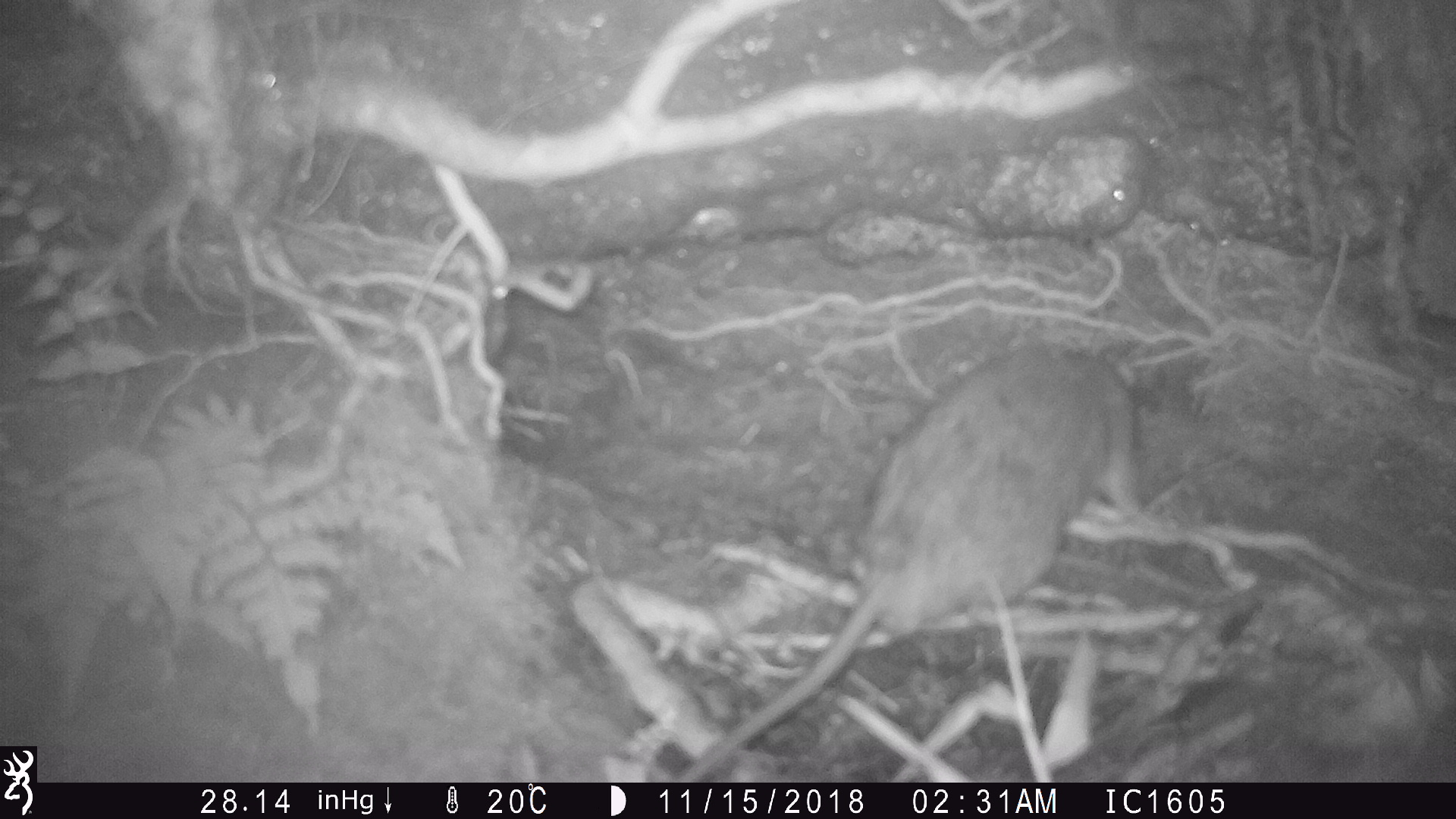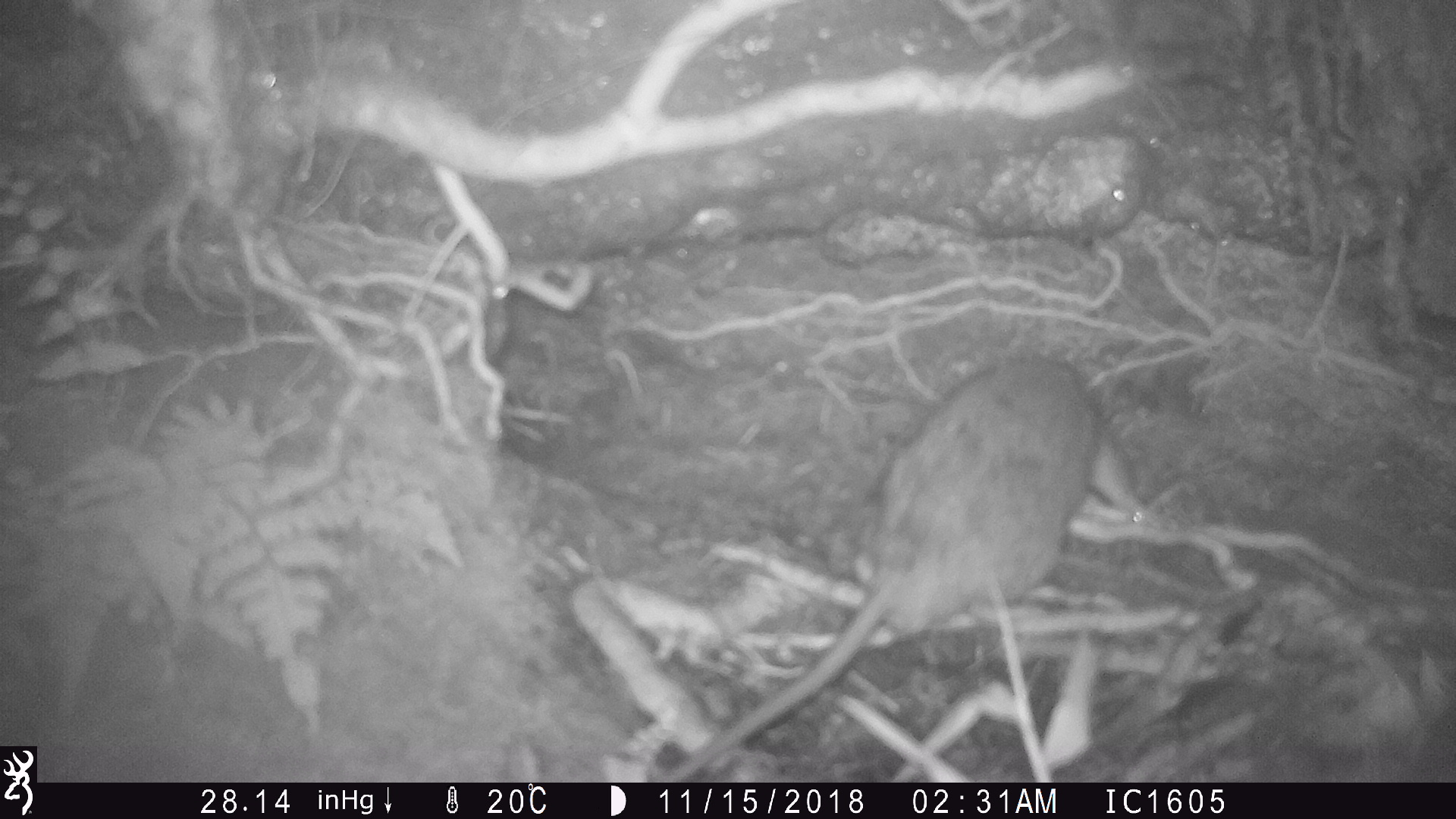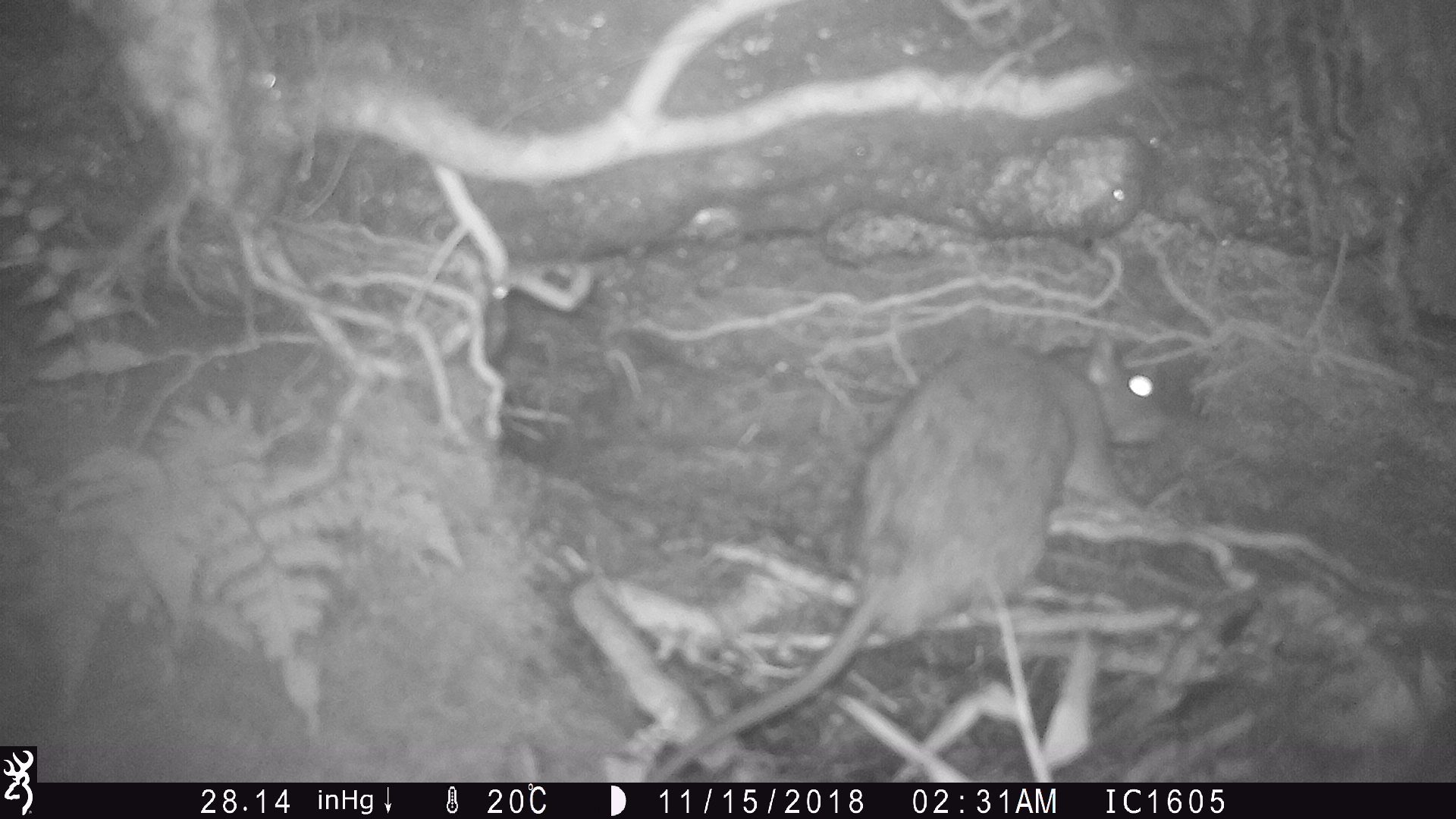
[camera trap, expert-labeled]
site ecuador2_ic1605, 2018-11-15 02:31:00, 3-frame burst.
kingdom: Animalia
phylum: Chordata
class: Mammalia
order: Rodentia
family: Muridae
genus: Rattus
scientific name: Rattus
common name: rat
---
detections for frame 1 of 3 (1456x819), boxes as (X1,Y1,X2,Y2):
rat: (666,337,1143,779)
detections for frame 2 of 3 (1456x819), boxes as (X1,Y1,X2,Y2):
rat: (653,353,1156,780)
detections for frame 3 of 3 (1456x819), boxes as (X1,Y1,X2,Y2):
rat: (611,331,1156,781)